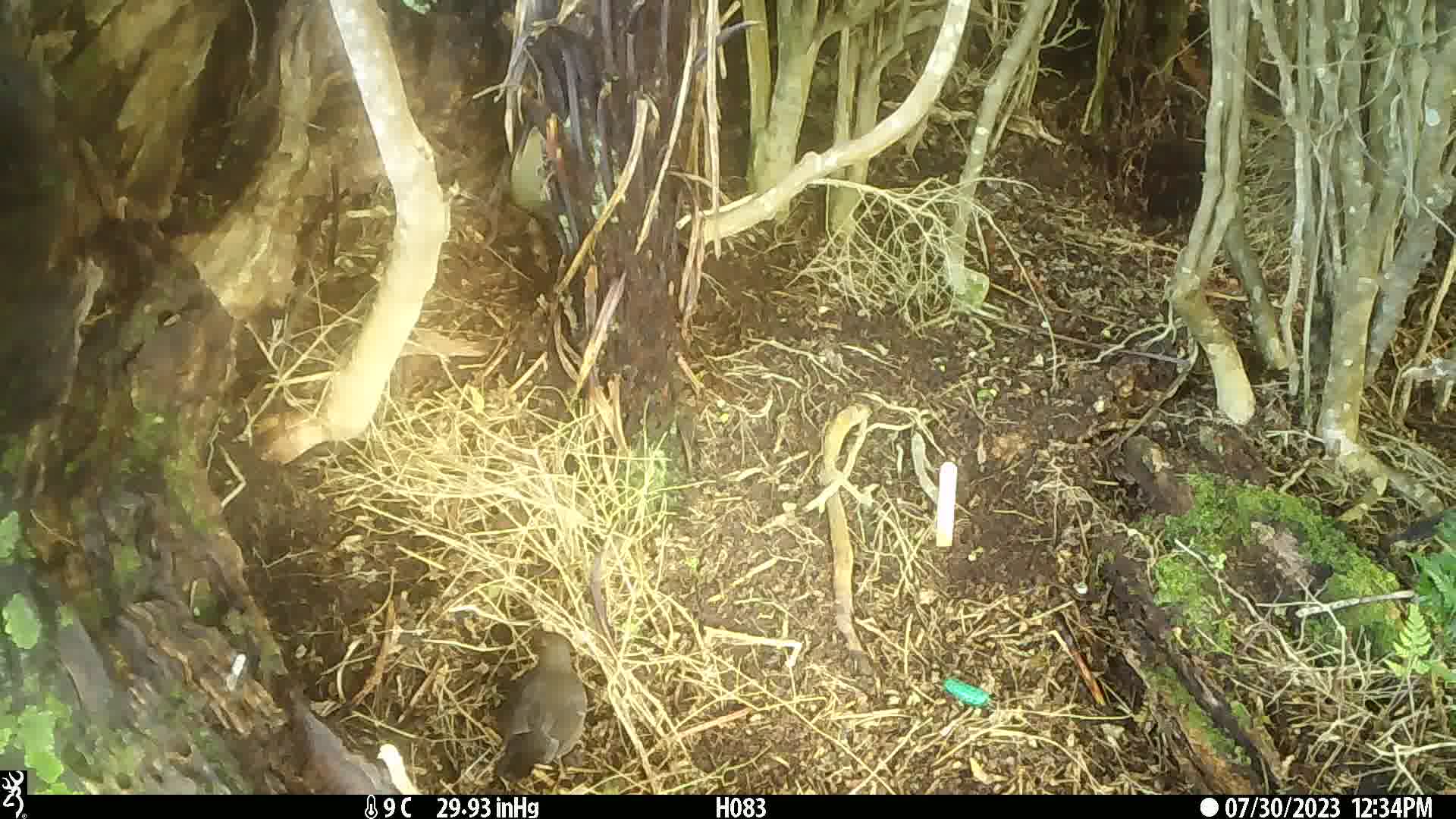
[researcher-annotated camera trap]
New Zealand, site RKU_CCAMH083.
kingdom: Animalia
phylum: Chordata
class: Aves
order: Passeriformes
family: Turdidae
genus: Turdus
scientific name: Turdus philomelos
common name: song thrush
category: thrush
Thrush (song thrush) (Turdus philomelos).